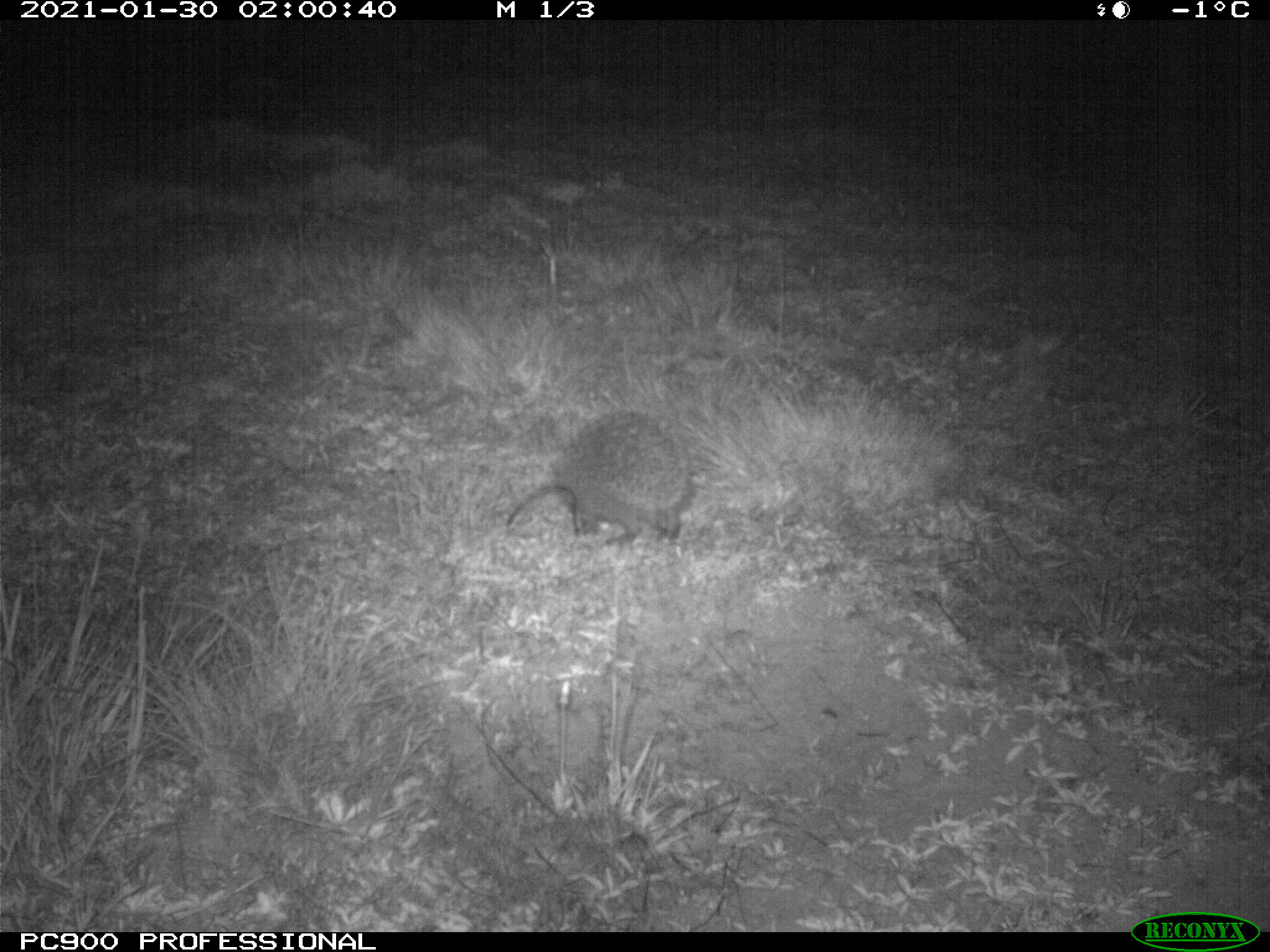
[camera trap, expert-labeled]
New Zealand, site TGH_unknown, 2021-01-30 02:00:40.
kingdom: Animalia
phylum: Chordata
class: Mammalia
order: Eulipotyphla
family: Erinaceidae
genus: Erinaceus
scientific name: Erinaceus europaeus europaeus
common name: european hedgehog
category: hedgehog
Hedgehog (european hedgehog) (Erinaceus europaeus europaeus).